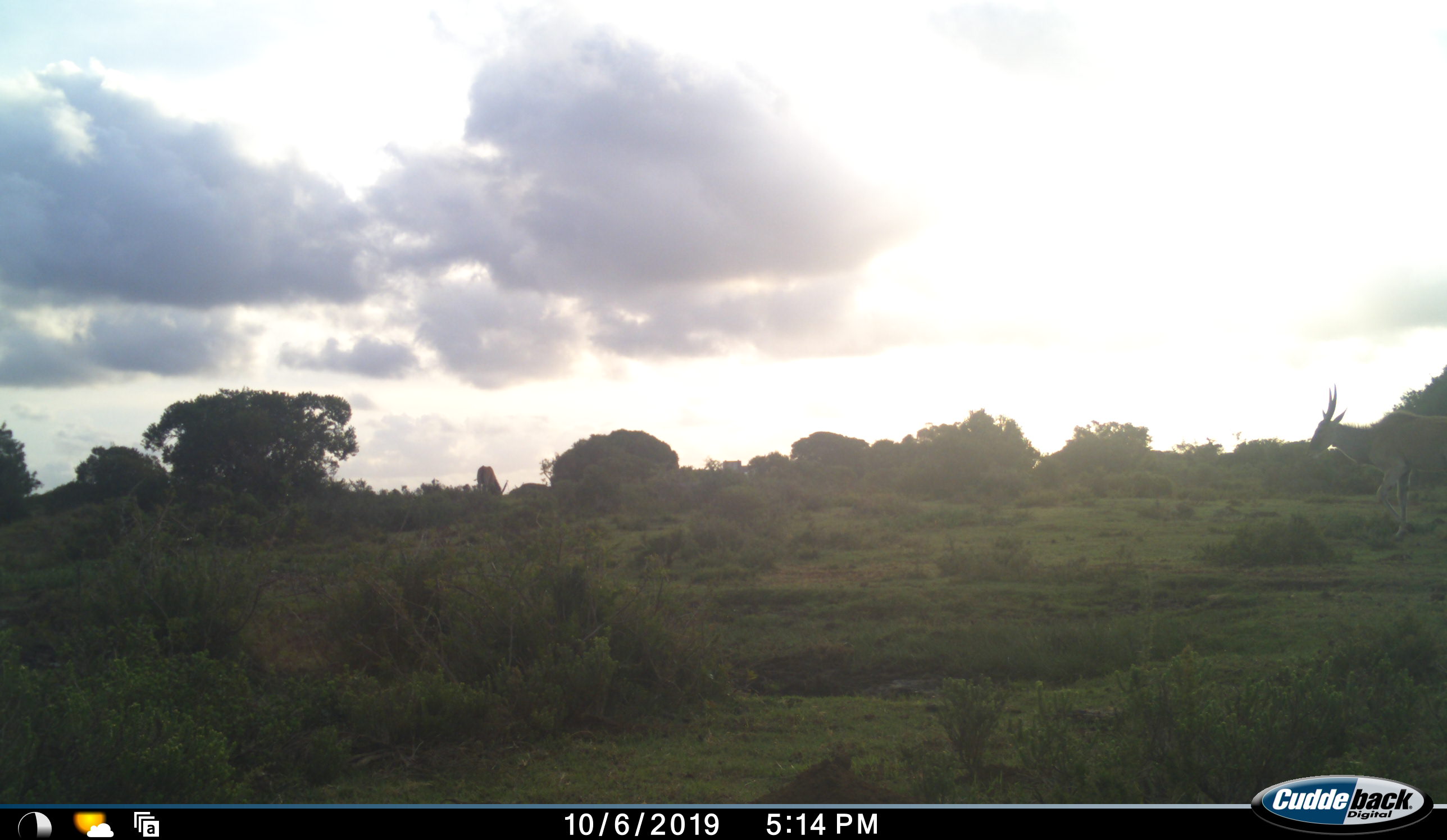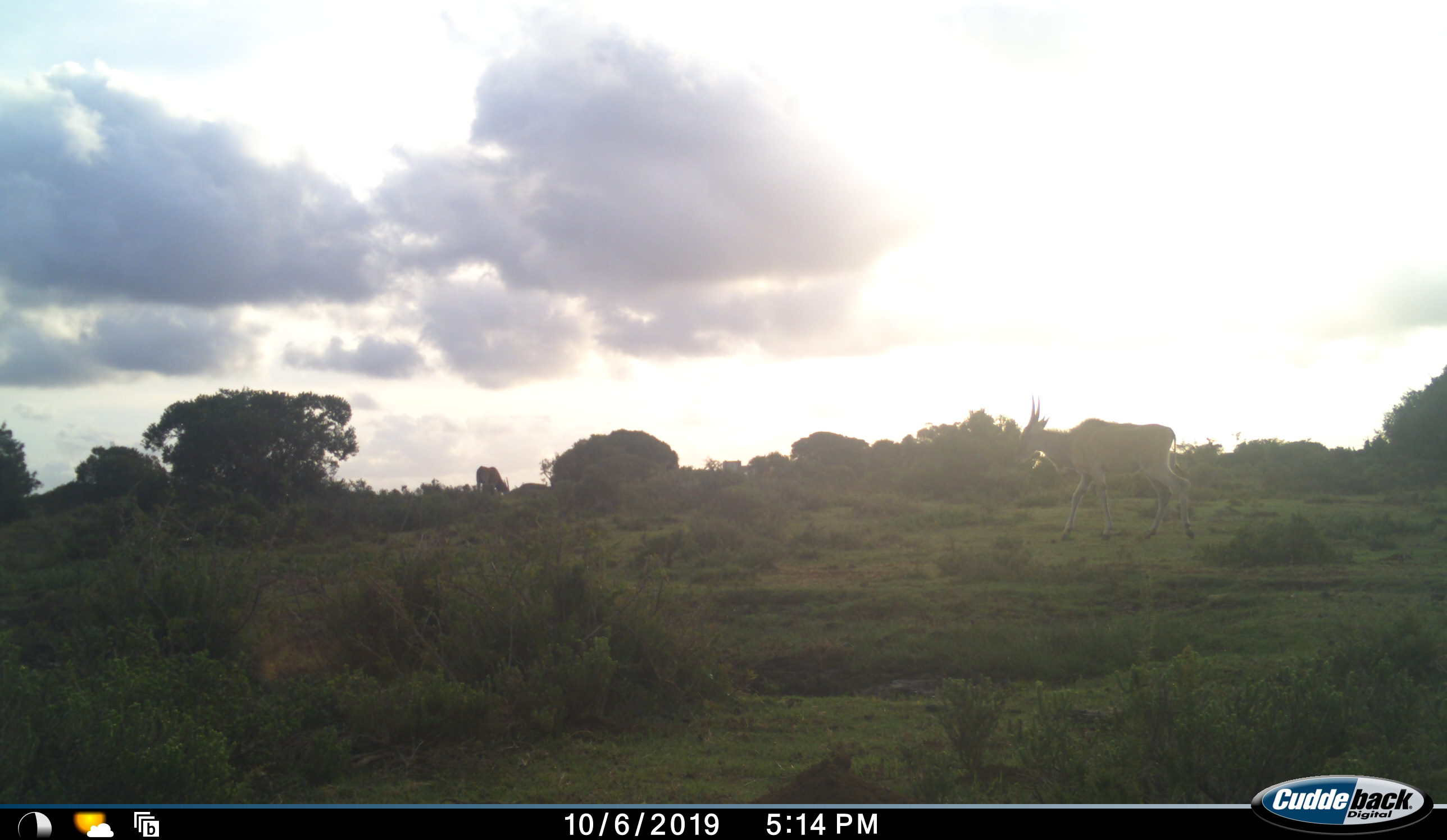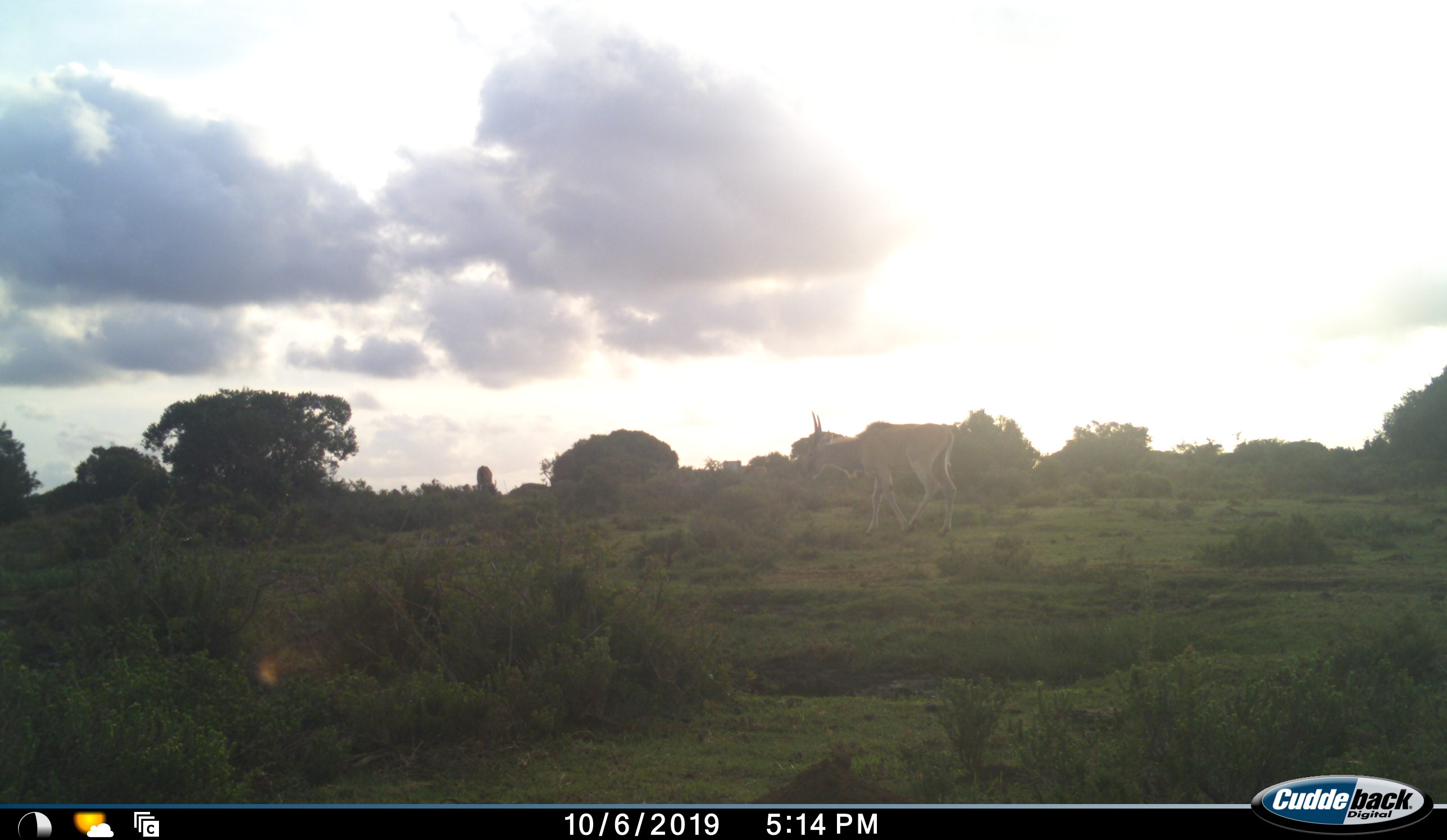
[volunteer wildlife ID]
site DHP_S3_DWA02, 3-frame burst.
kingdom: Animalia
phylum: Chordata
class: Mammalia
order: Artiodactyla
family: Bovidae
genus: Tragelaphus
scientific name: Tragelaphus oryx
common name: eland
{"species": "eland (Tragelaphus oryx)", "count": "2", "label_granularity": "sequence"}